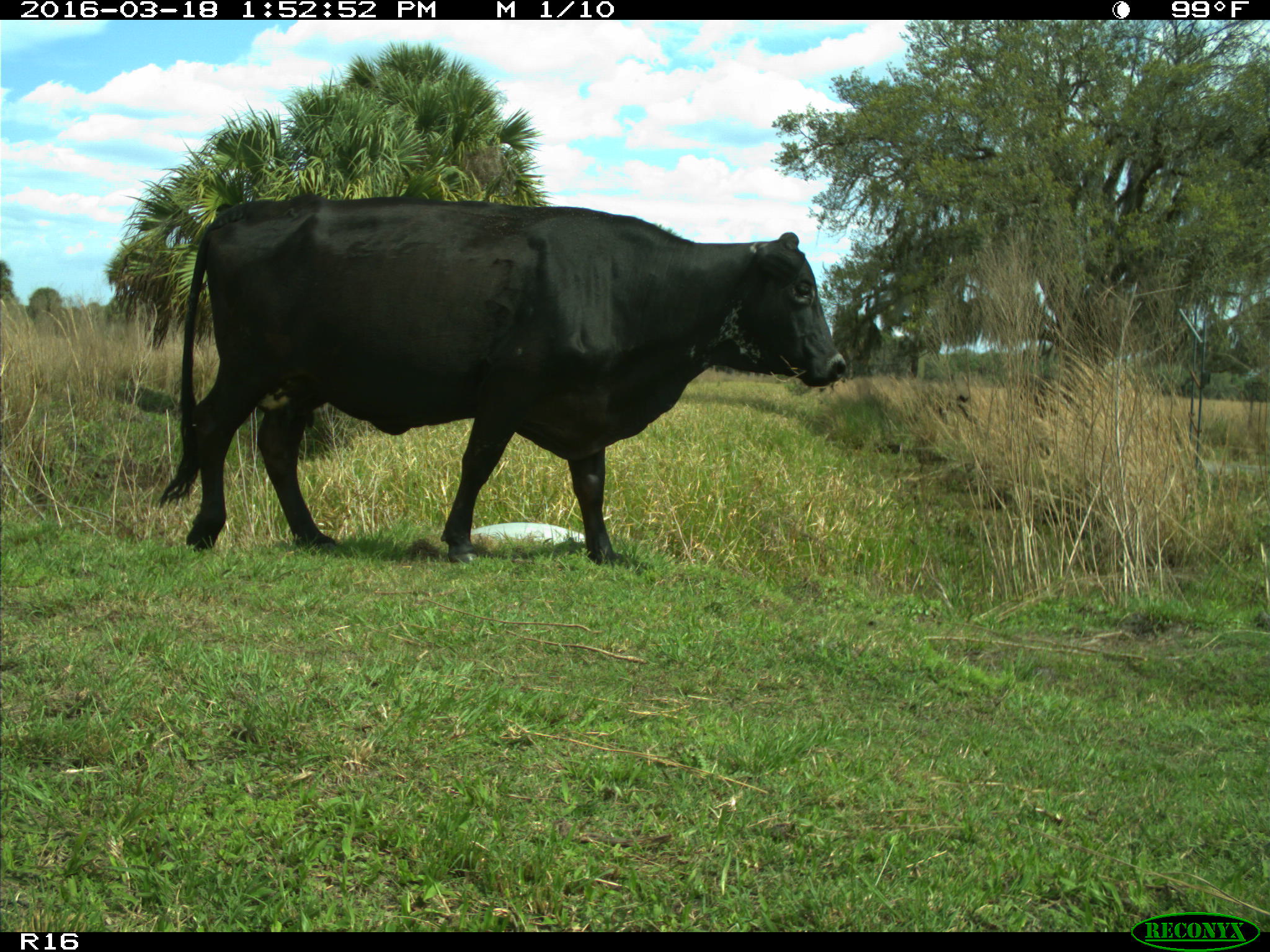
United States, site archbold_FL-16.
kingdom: Animalia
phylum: Chordata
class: Mammalia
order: Artiodactyla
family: Bovidae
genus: Bos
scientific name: Bos taurus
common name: domestic cow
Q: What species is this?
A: Bos taurus (domestic cow).